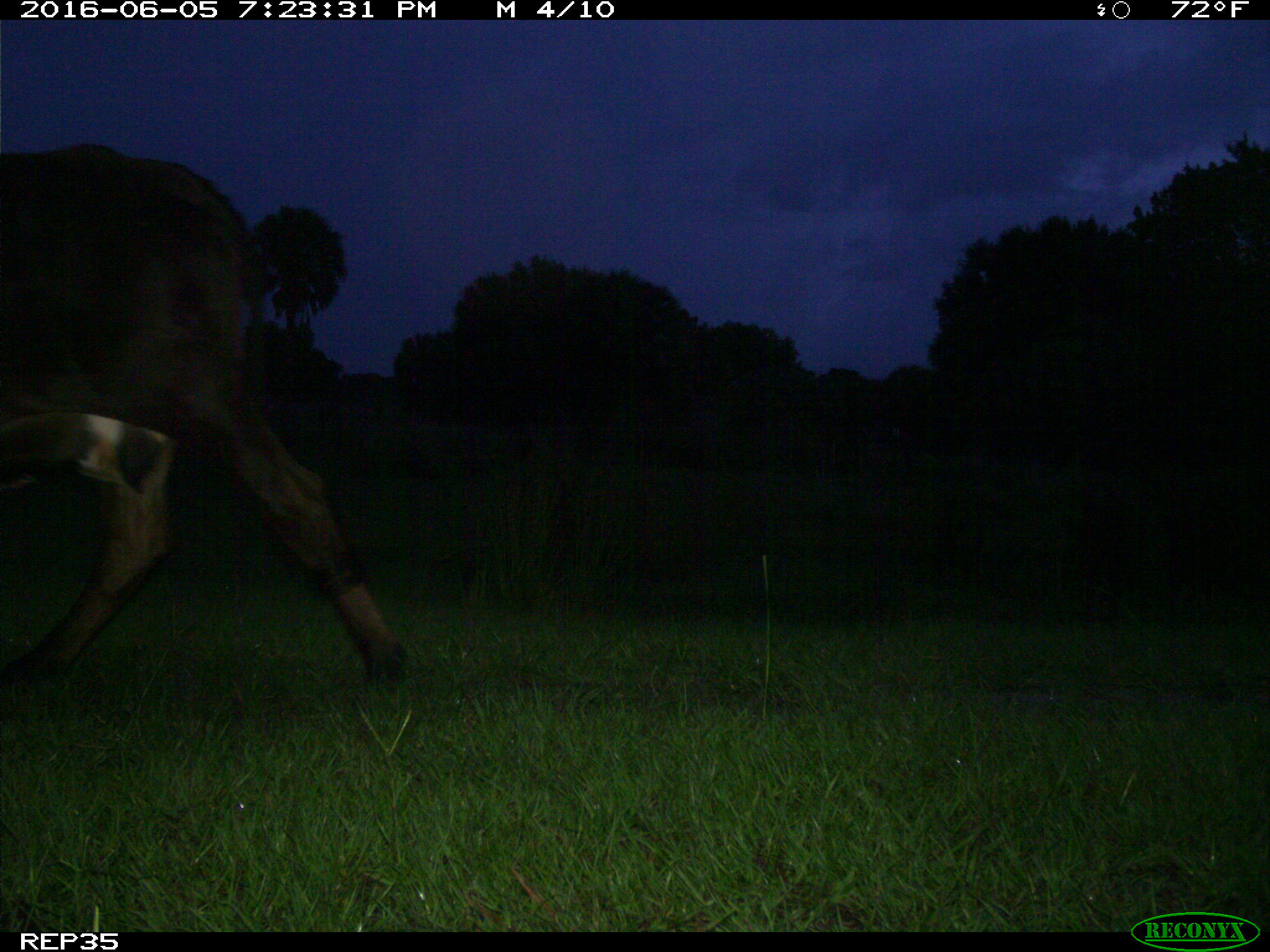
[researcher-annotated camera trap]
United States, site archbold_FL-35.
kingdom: Animalia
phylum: Chordata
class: Mammalia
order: Artiodactyla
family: Bovidae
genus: Bos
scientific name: Bos taurus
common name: domestic cow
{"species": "Bos taurus (domestic cow)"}